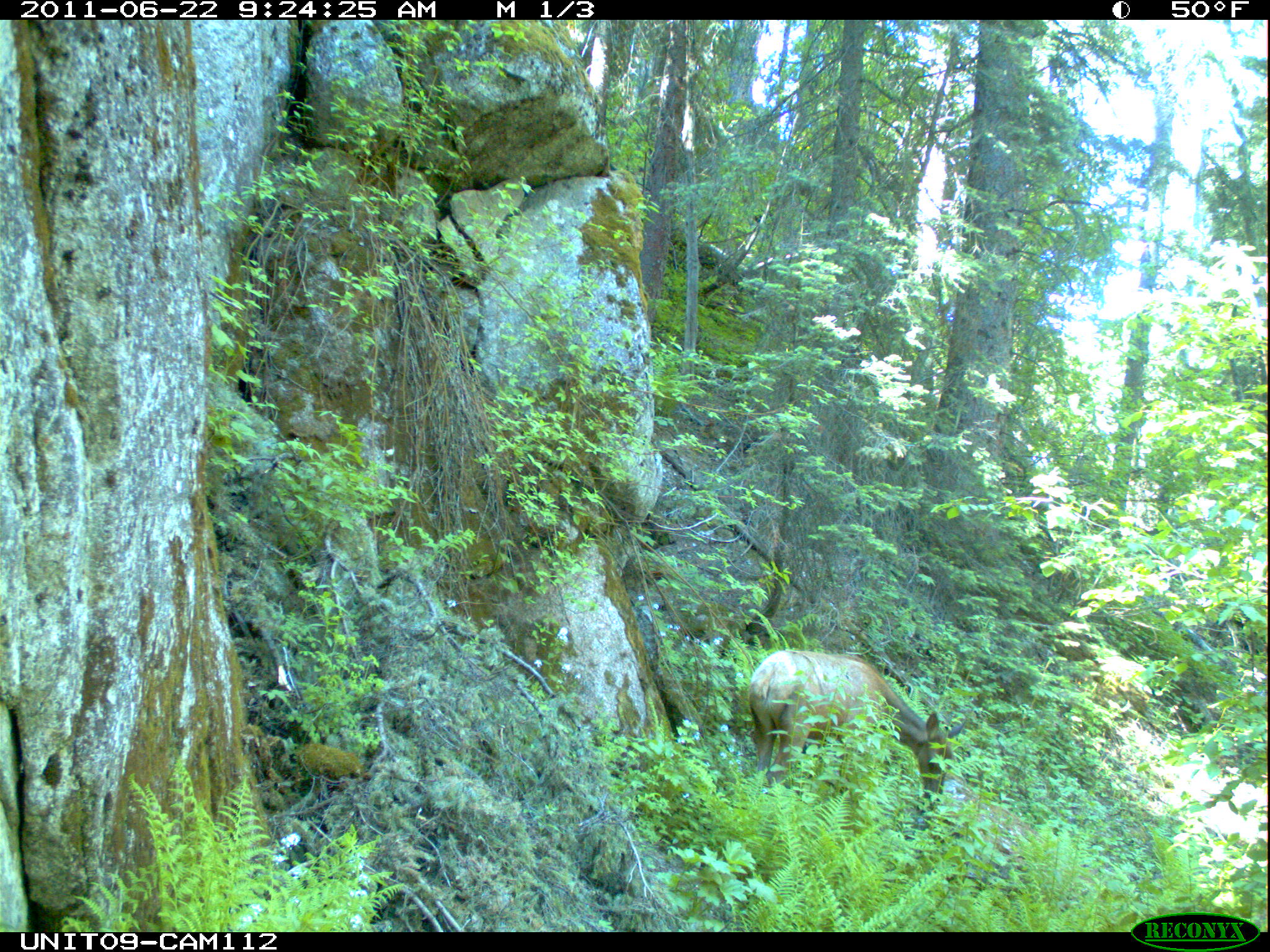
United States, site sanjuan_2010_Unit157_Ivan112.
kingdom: Animalia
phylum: Chordata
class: Mammalia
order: Artiodactyla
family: Cervidae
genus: Cervus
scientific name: Cervus elaphus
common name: red deer